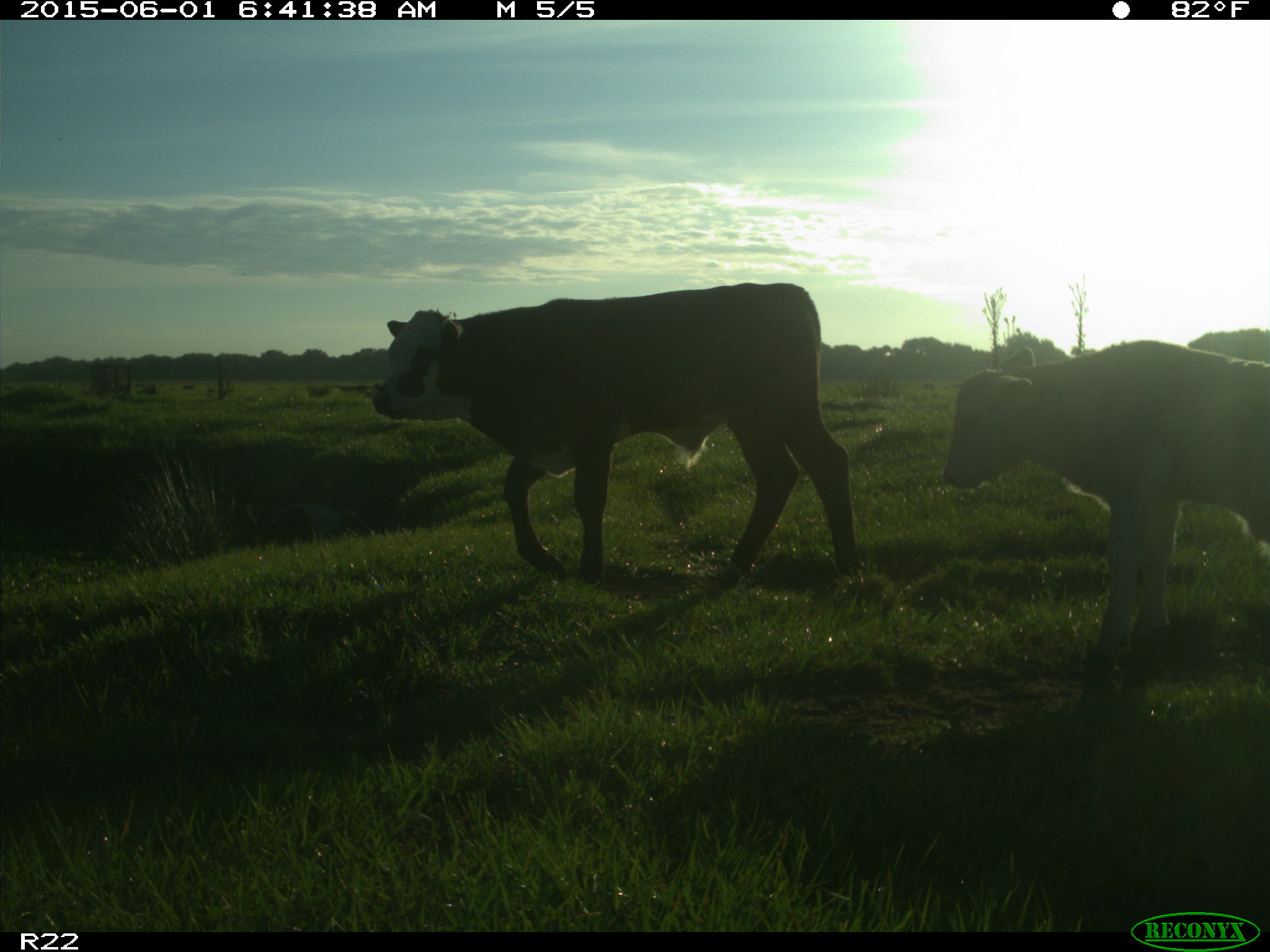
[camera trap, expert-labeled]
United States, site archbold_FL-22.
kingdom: Animalia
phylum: Chordata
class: Mammalia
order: Artiodactyla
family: Bovidae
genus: Bos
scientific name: Bos taurus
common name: domestic cow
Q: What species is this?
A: Bos taurus (domestic cow).